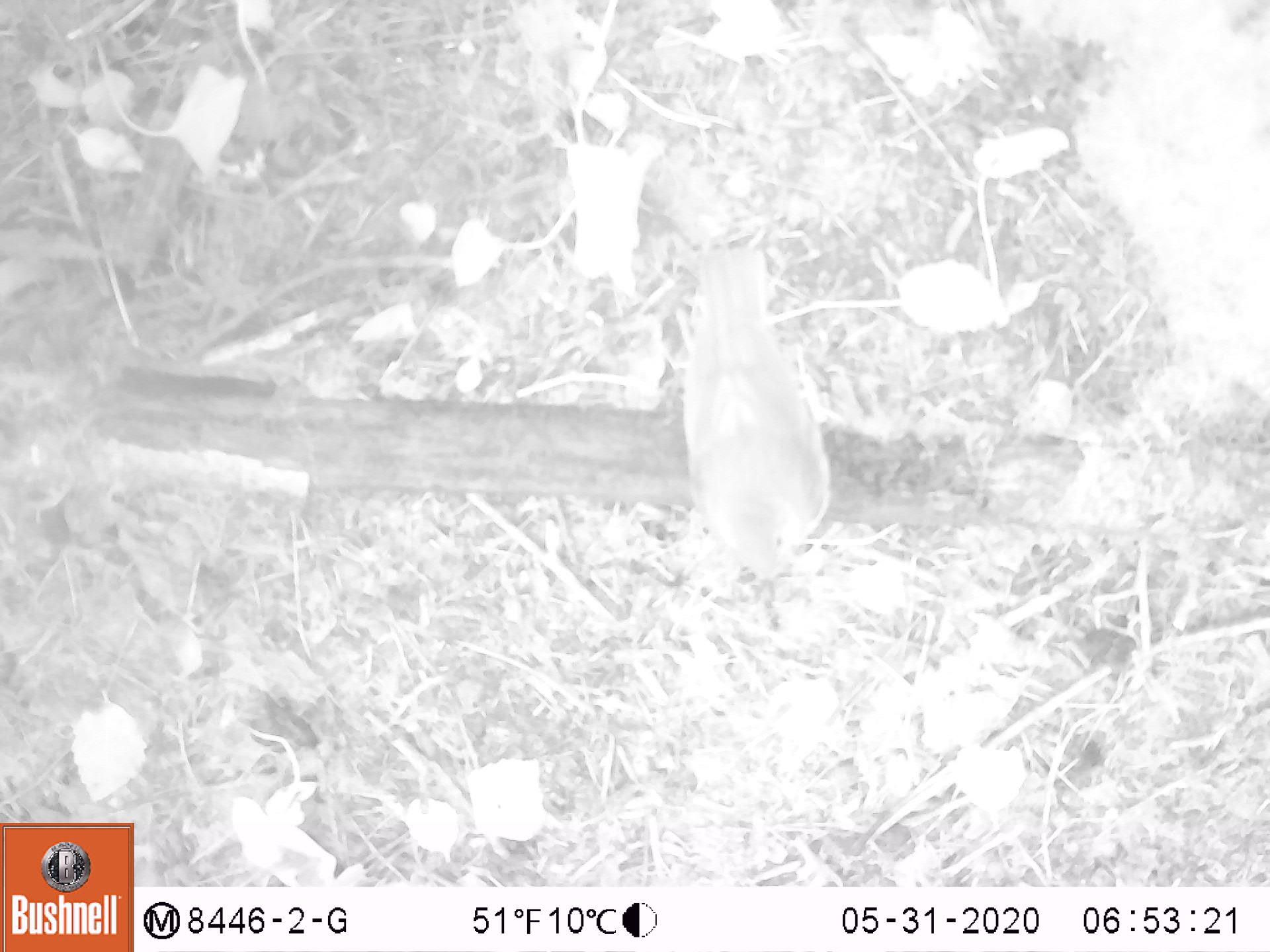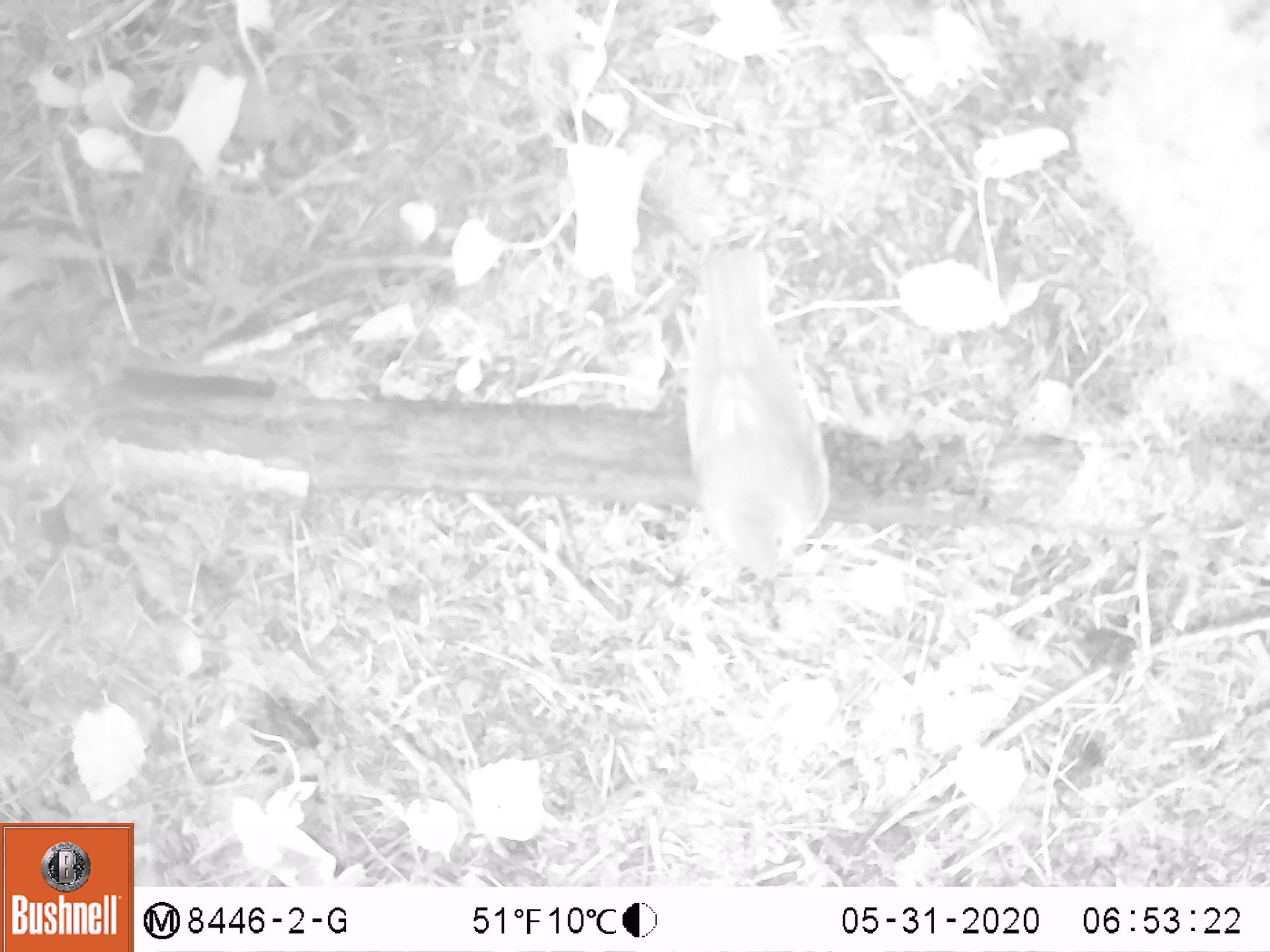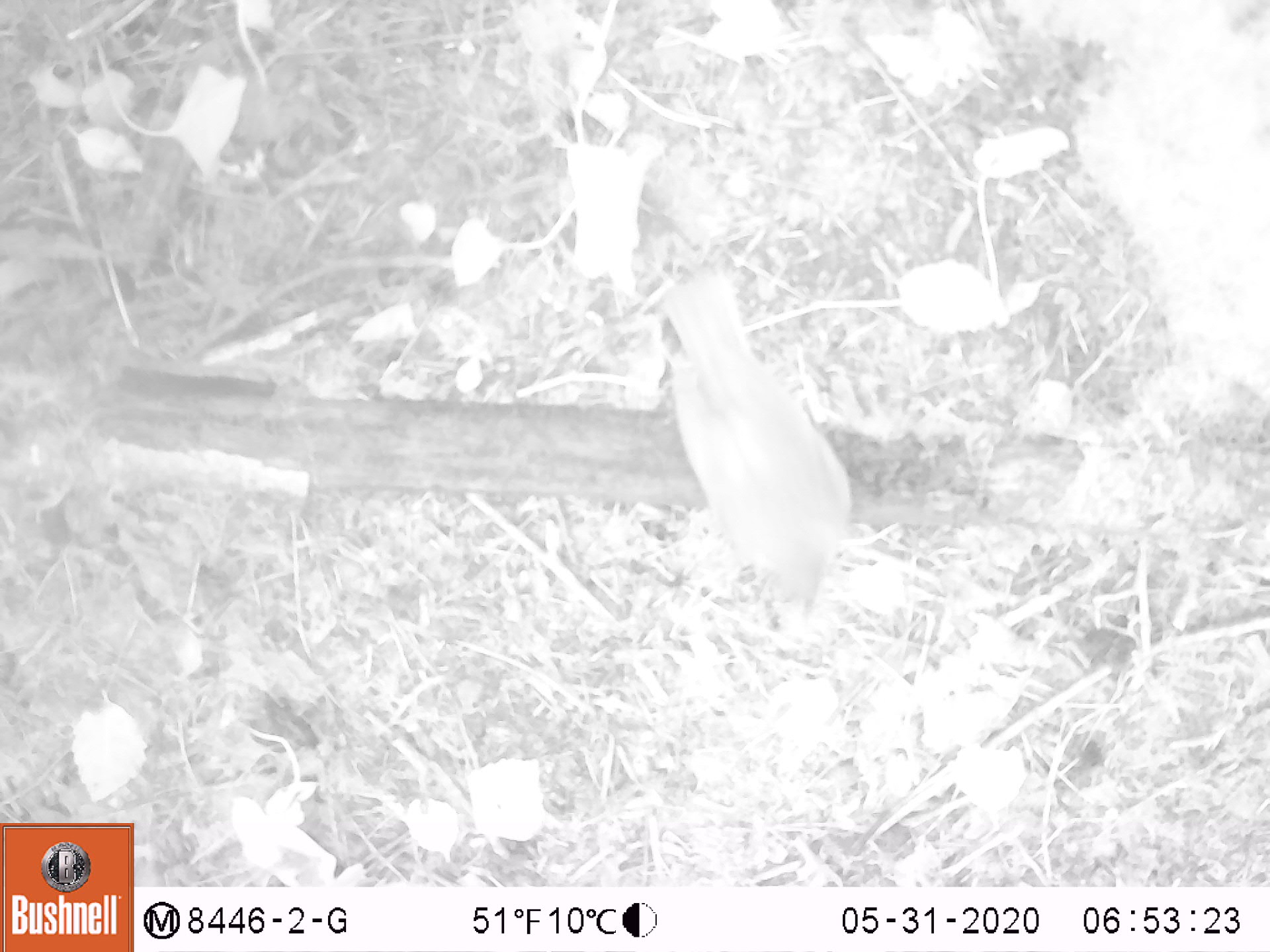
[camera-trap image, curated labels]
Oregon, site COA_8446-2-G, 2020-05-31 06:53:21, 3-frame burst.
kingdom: Animalia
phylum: Chordata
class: Aves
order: Passeriformes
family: Turdidae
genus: Catharus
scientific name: Catharus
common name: brown thrushes and nightingale-thrushes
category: catharus species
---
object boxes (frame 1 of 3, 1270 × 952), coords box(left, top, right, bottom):
catharus species: box(657, 234, 854, 622)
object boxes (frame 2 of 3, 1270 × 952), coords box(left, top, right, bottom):
catharus species: box(673, 238, 848, 605)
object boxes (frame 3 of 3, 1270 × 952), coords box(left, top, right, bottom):
catharus species: box(651, 265, 862, 627)